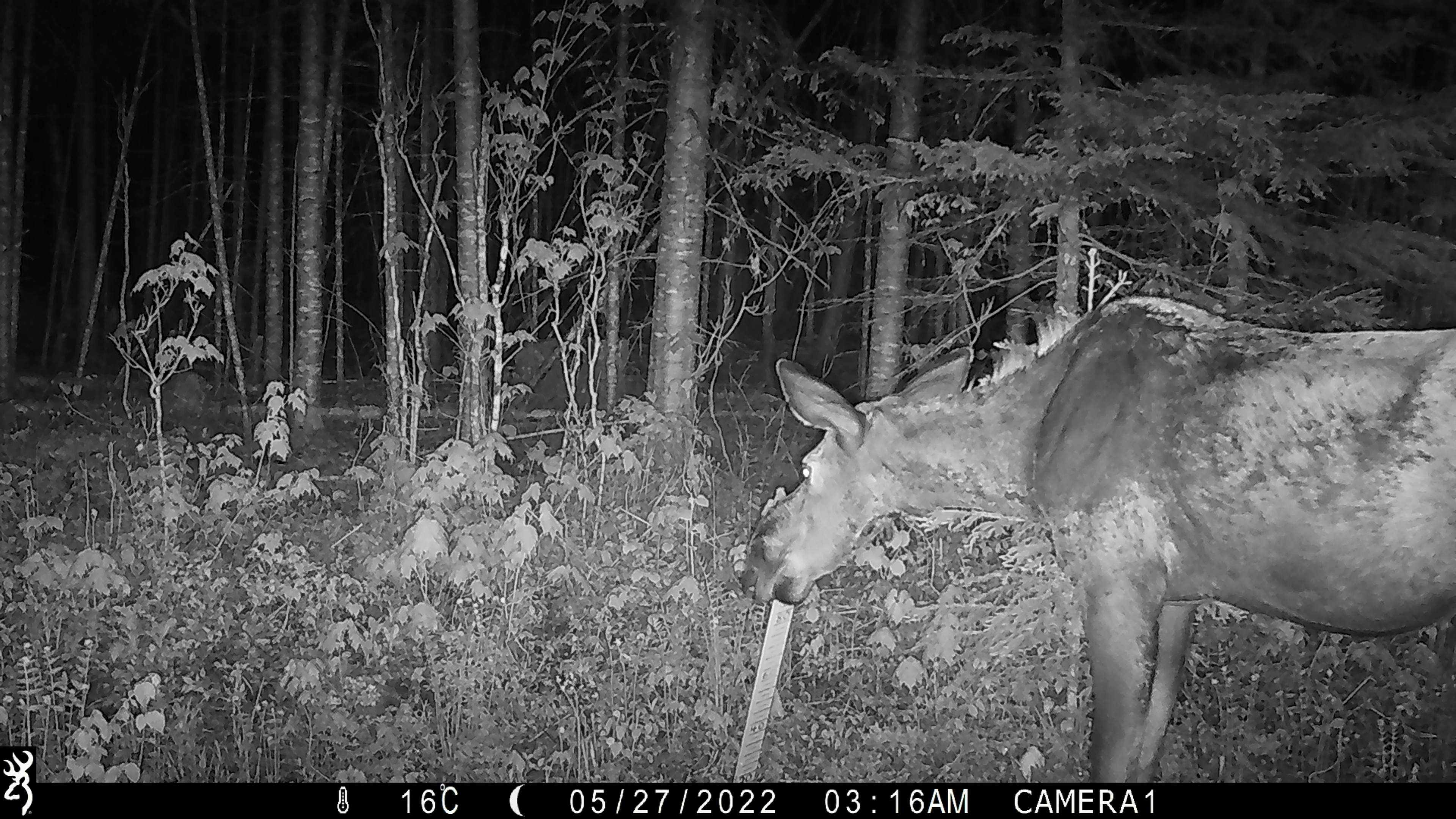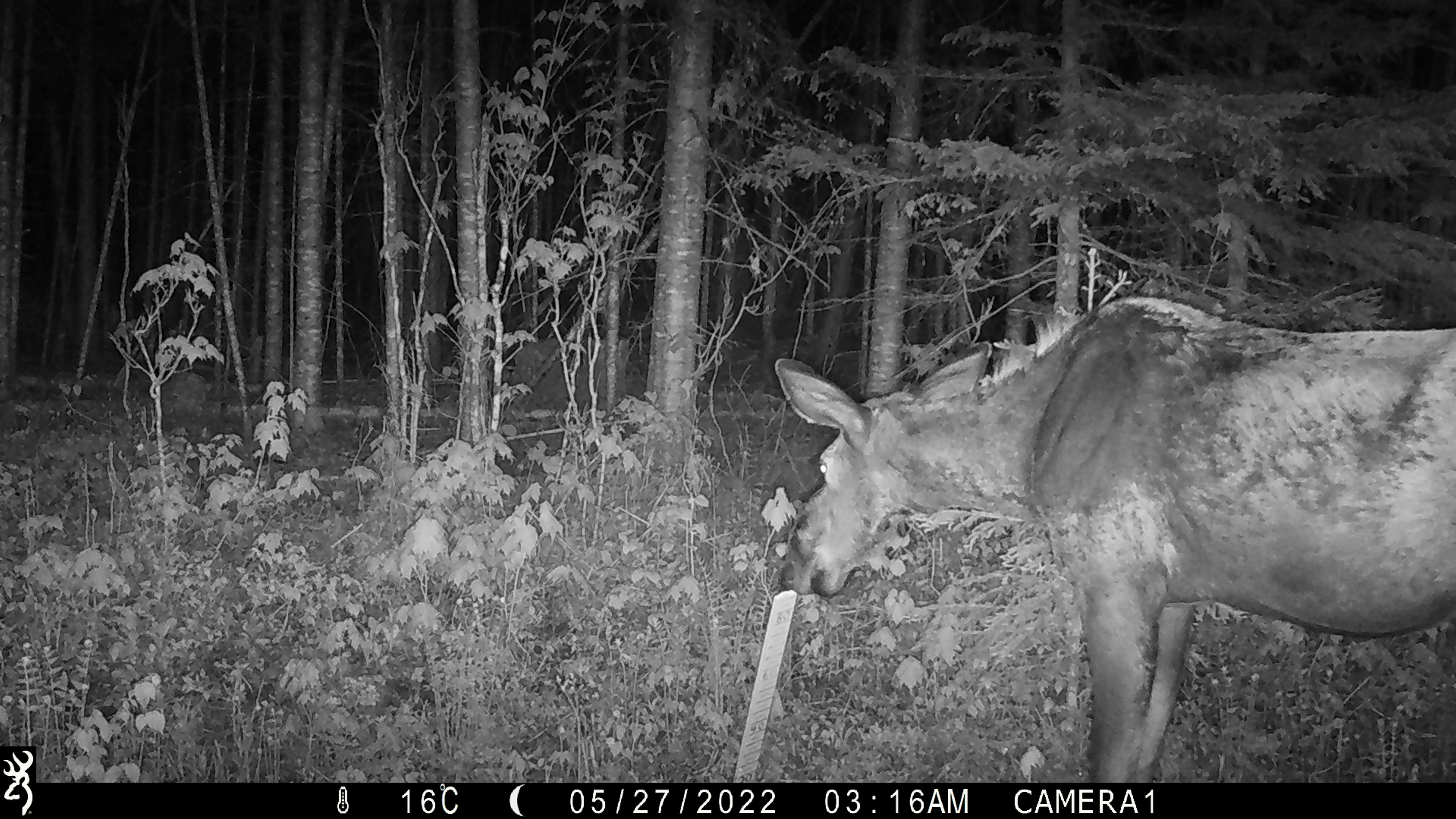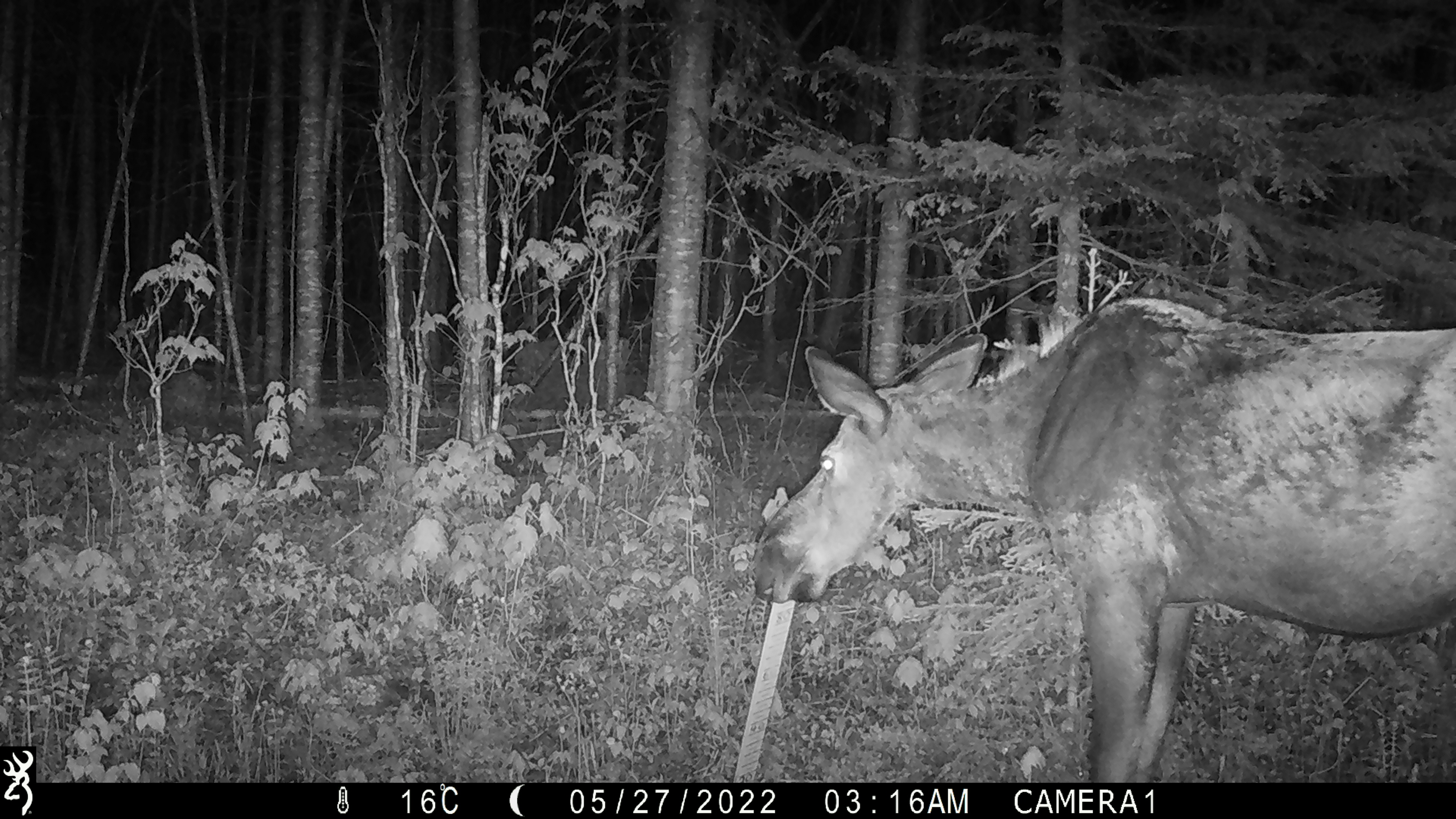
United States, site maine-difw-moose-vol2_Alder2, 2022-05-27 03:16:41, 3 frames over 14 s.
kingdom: Animalia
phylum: Chordata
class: Mammalia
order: Artiodactyla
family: Cervidae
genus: Alces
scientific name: Alces alces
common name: moose